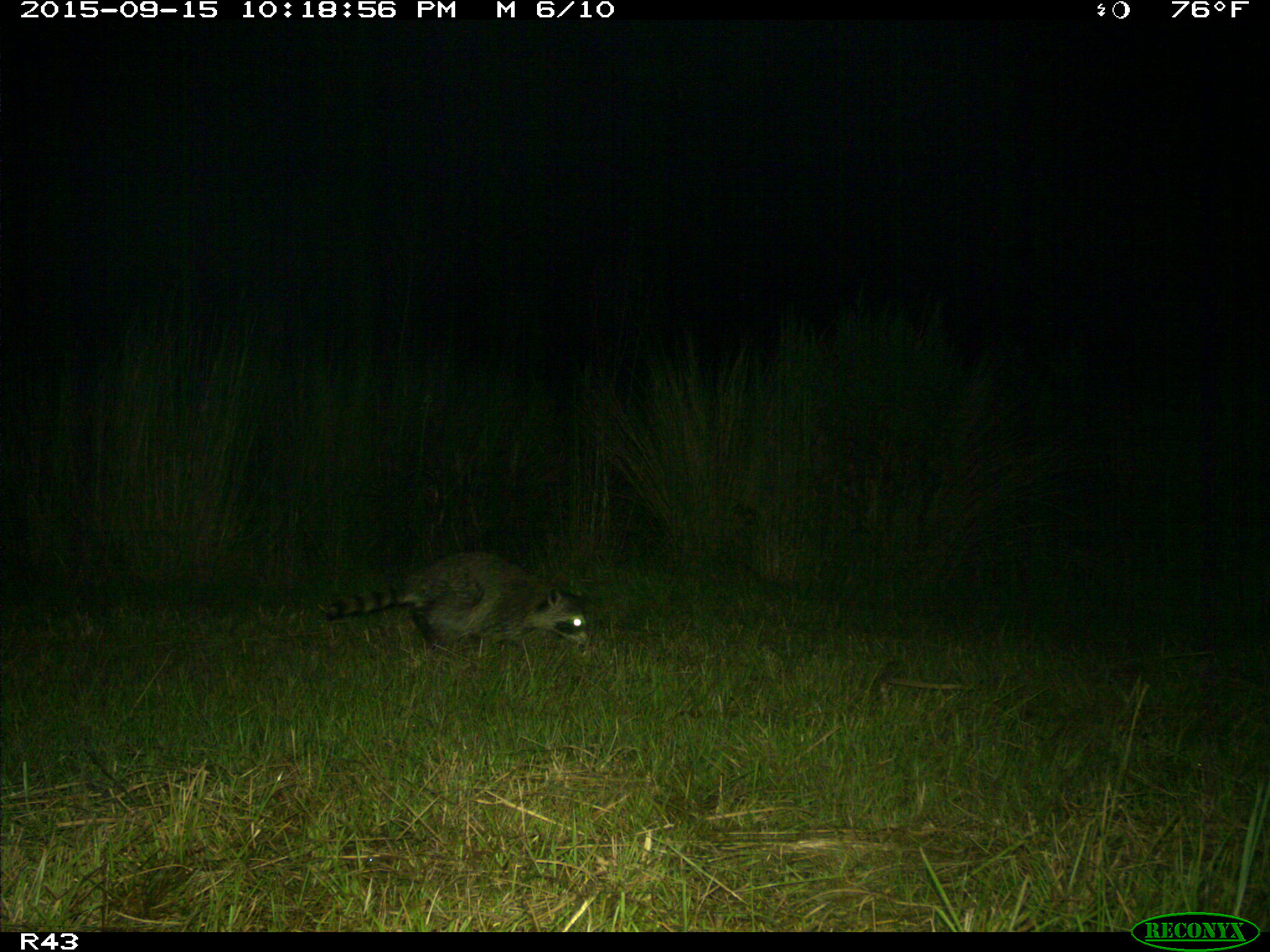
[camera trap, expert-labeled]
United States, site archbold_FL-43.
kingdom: Animalia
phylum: Chordata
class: Mammalia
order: Carnivora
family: Procyonidae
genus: Procyon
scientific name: Procyon lotor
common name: common raccoon